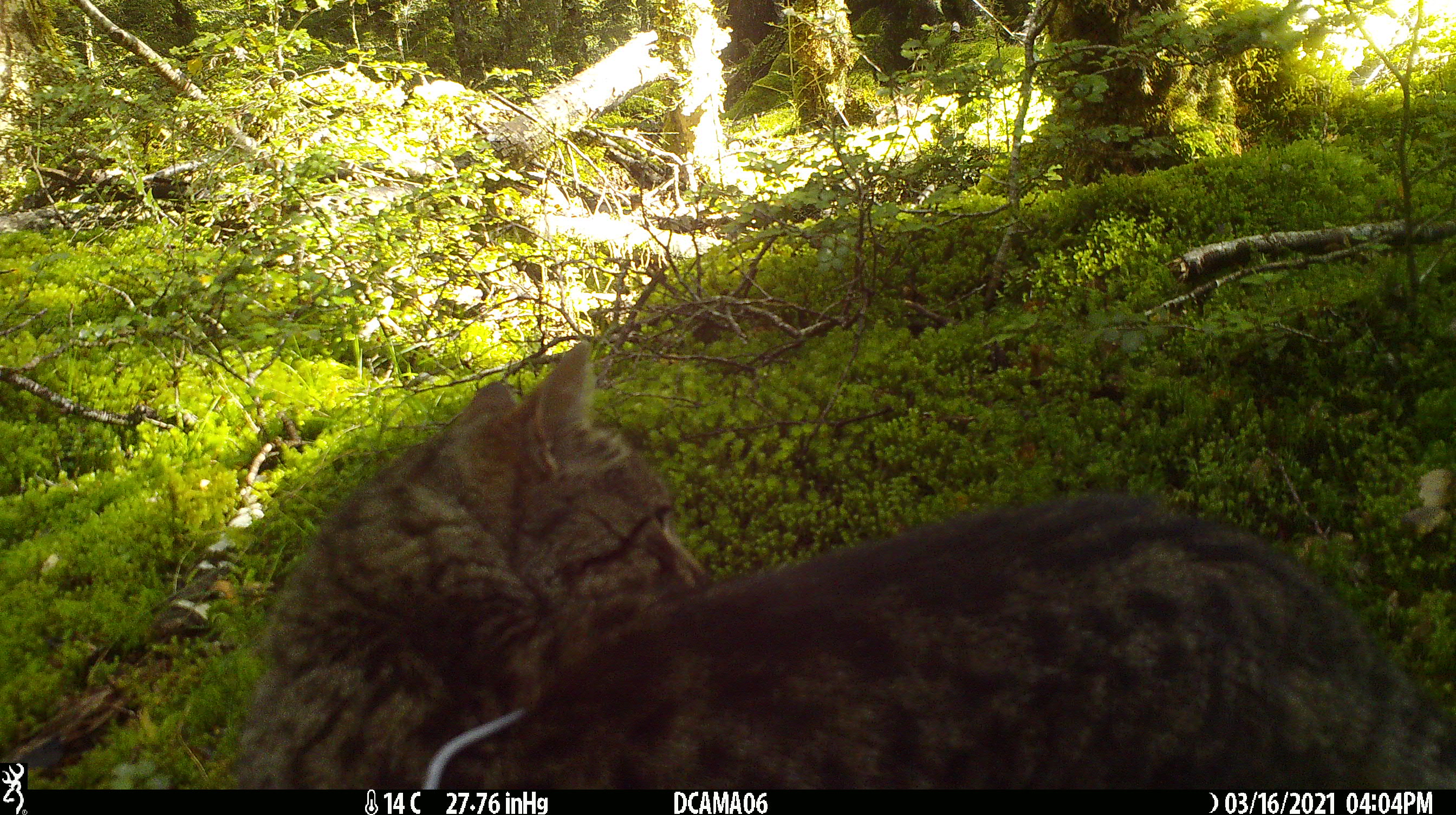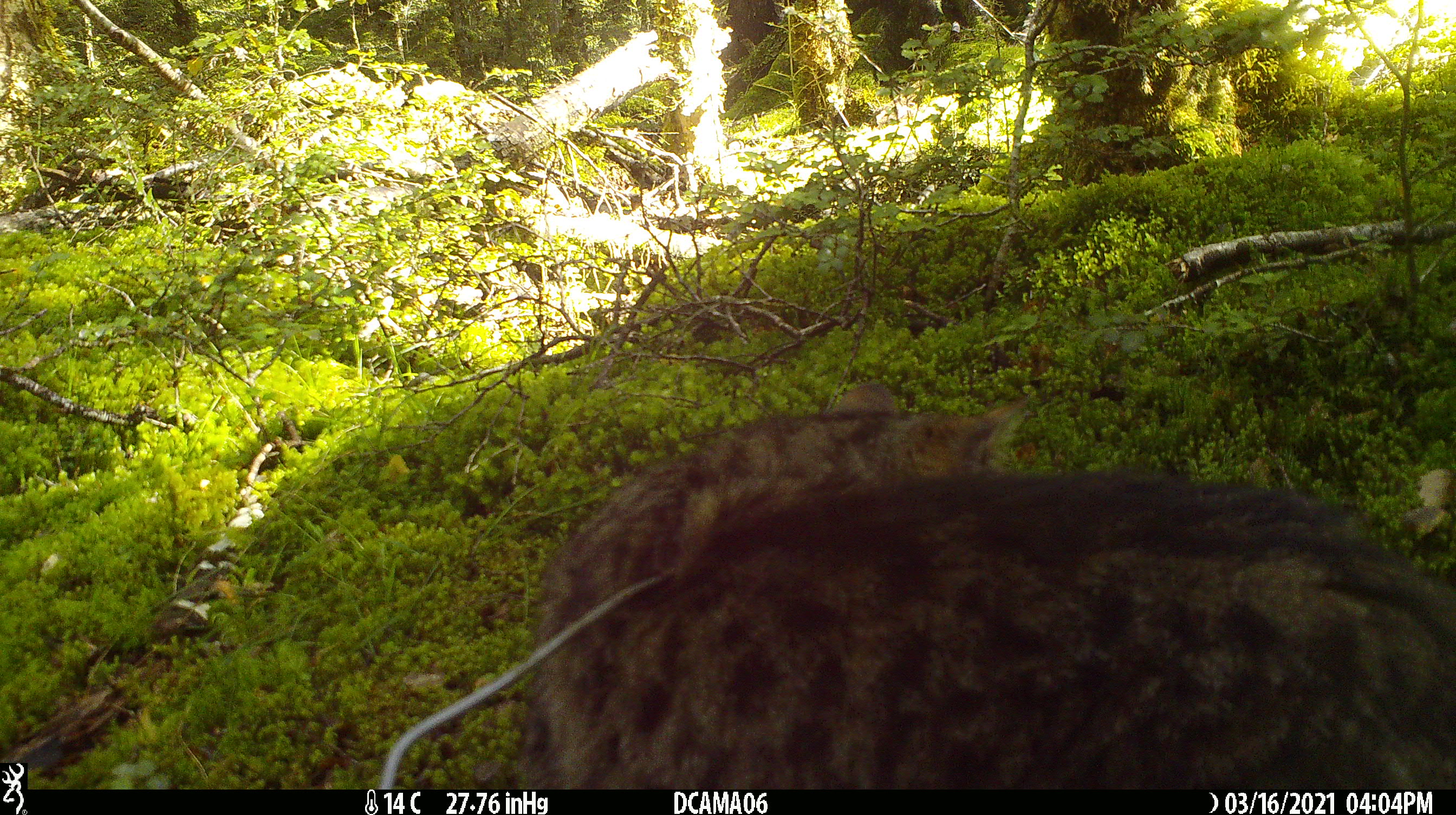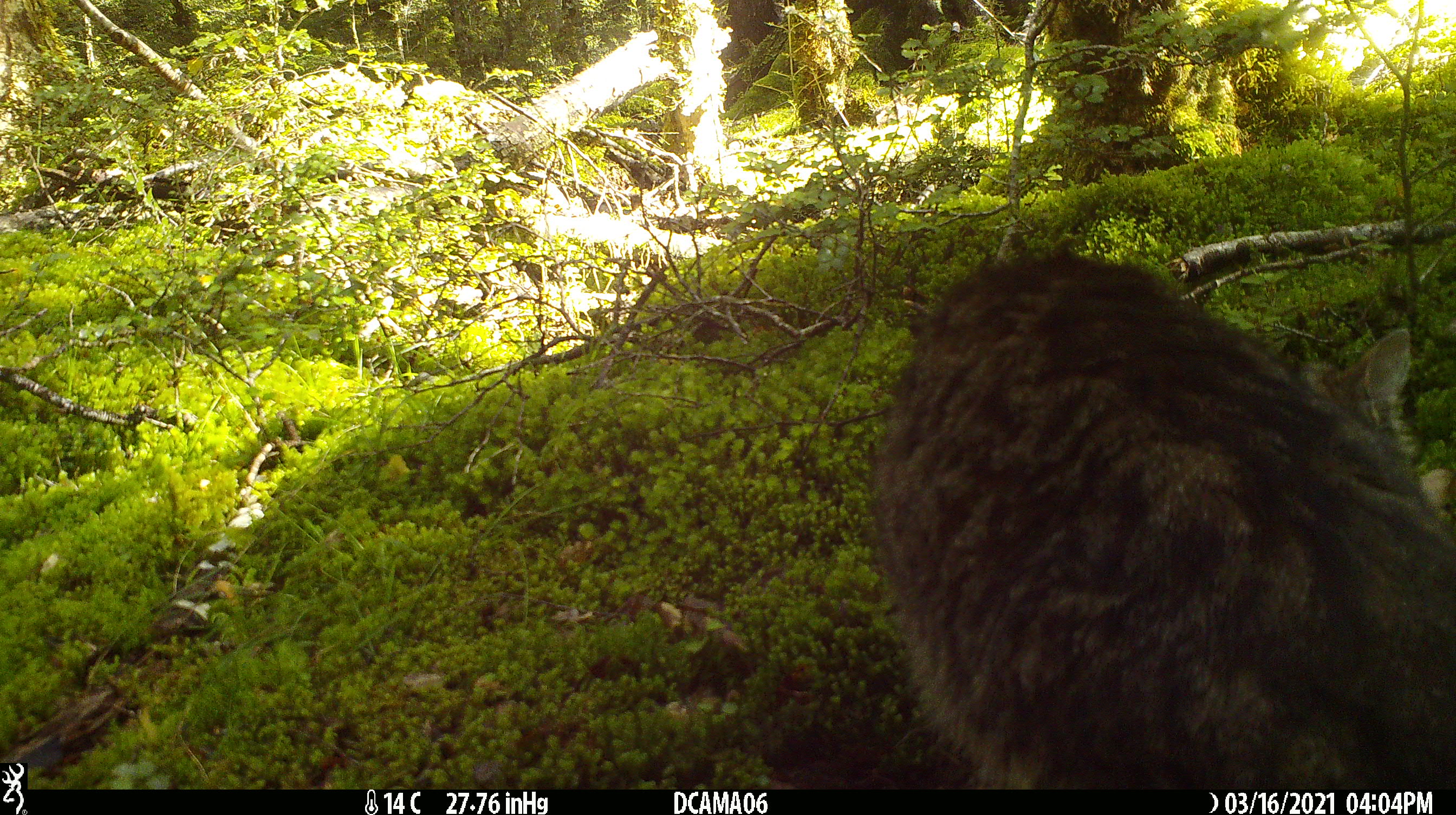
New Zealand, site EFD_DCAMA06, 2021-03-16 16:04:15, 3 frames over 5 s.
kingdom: Animalia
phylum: Chordata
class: Mammalia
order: Carnivora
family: Felidae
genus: Felis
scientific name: Felis catus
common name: domestic cat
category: cat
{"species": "cat (domestic cat) (Felis catus)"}